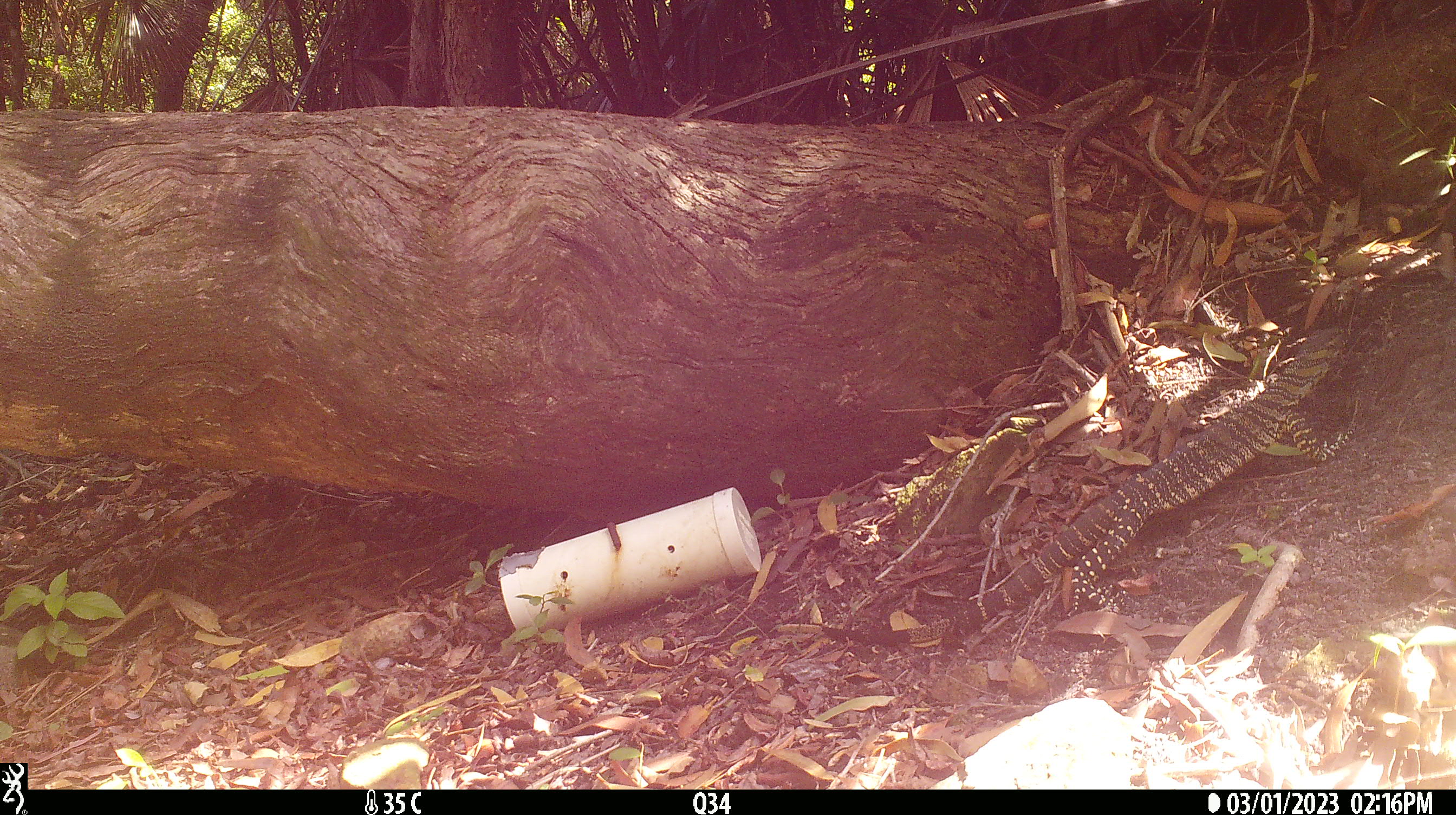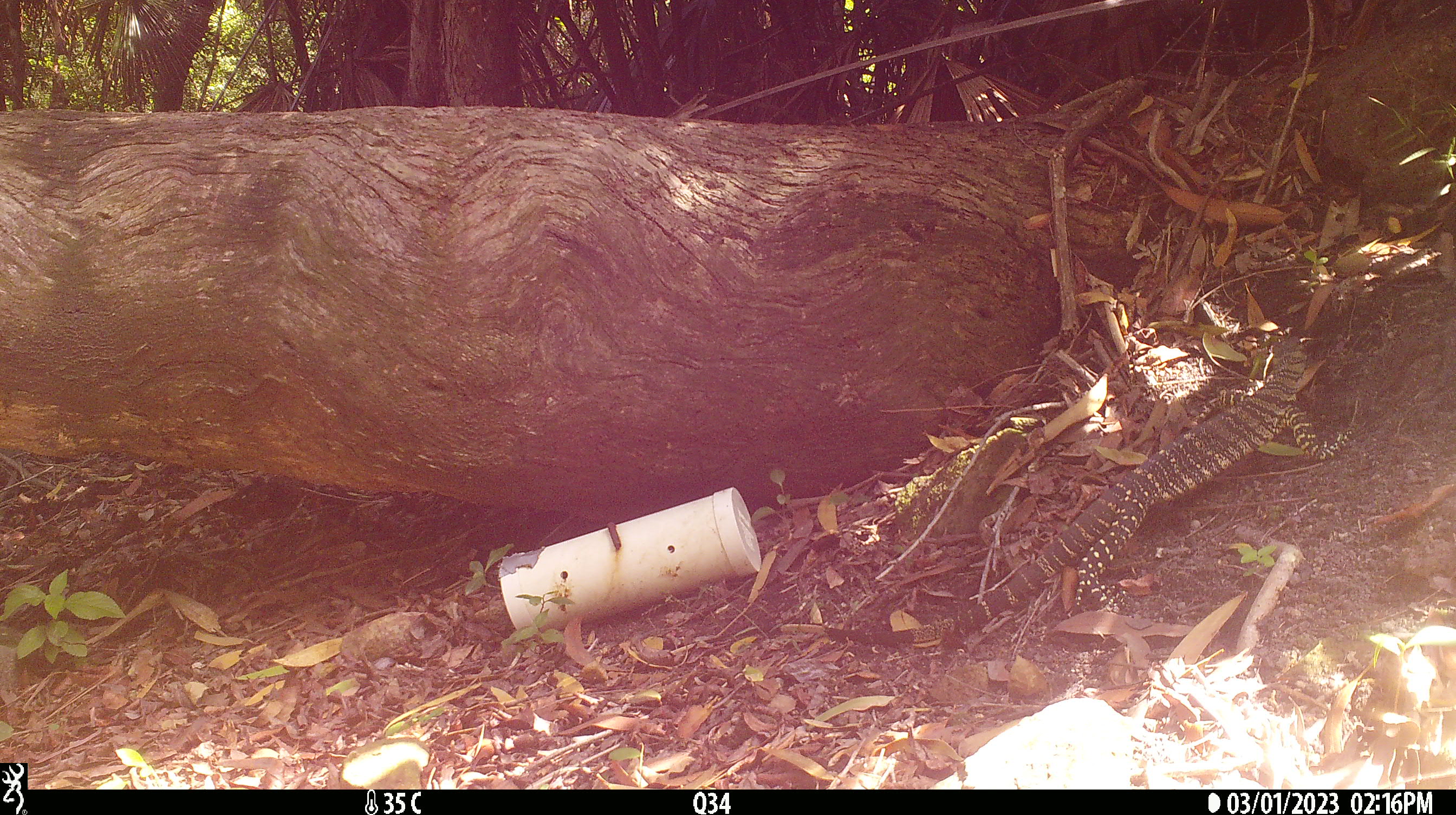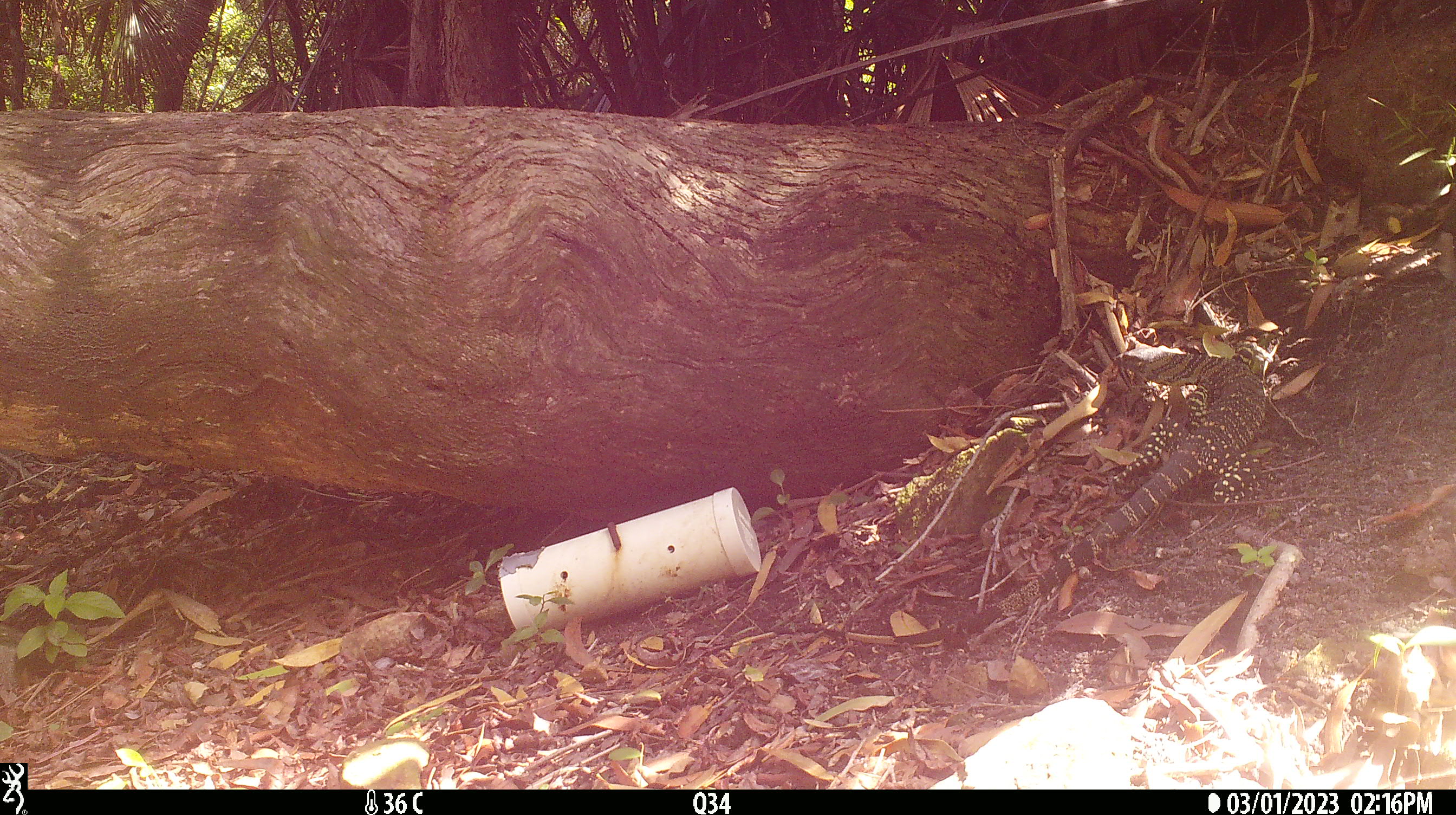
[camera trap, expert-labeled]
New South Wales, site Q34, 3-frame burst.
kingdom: Animalia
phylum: Chordata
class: Reptilia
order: Squamata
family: Varanidae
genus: Varanus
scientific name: Varanus varius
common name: lace monitor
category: goanna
Goanna (lace monitor) (Varanus varius).